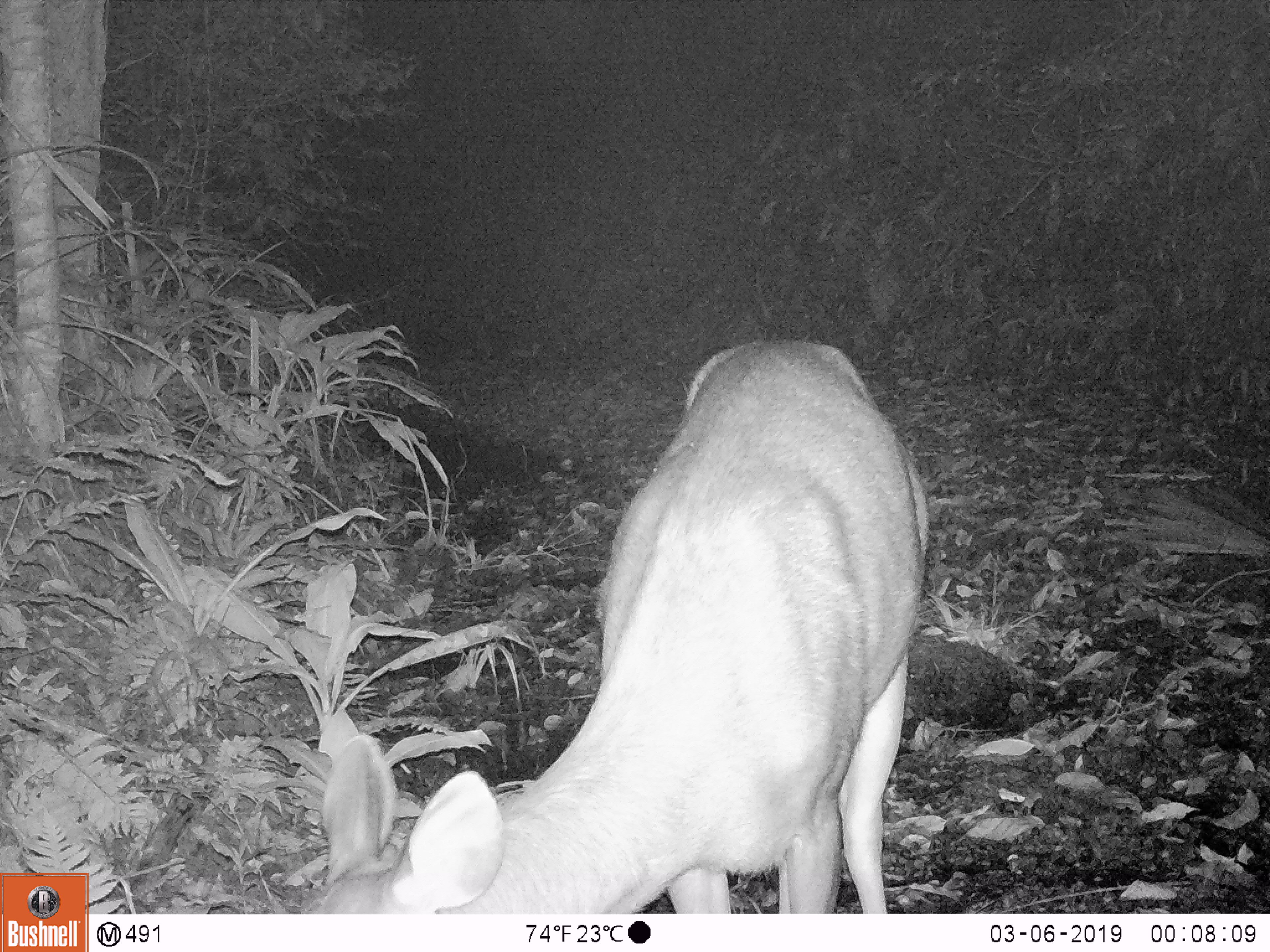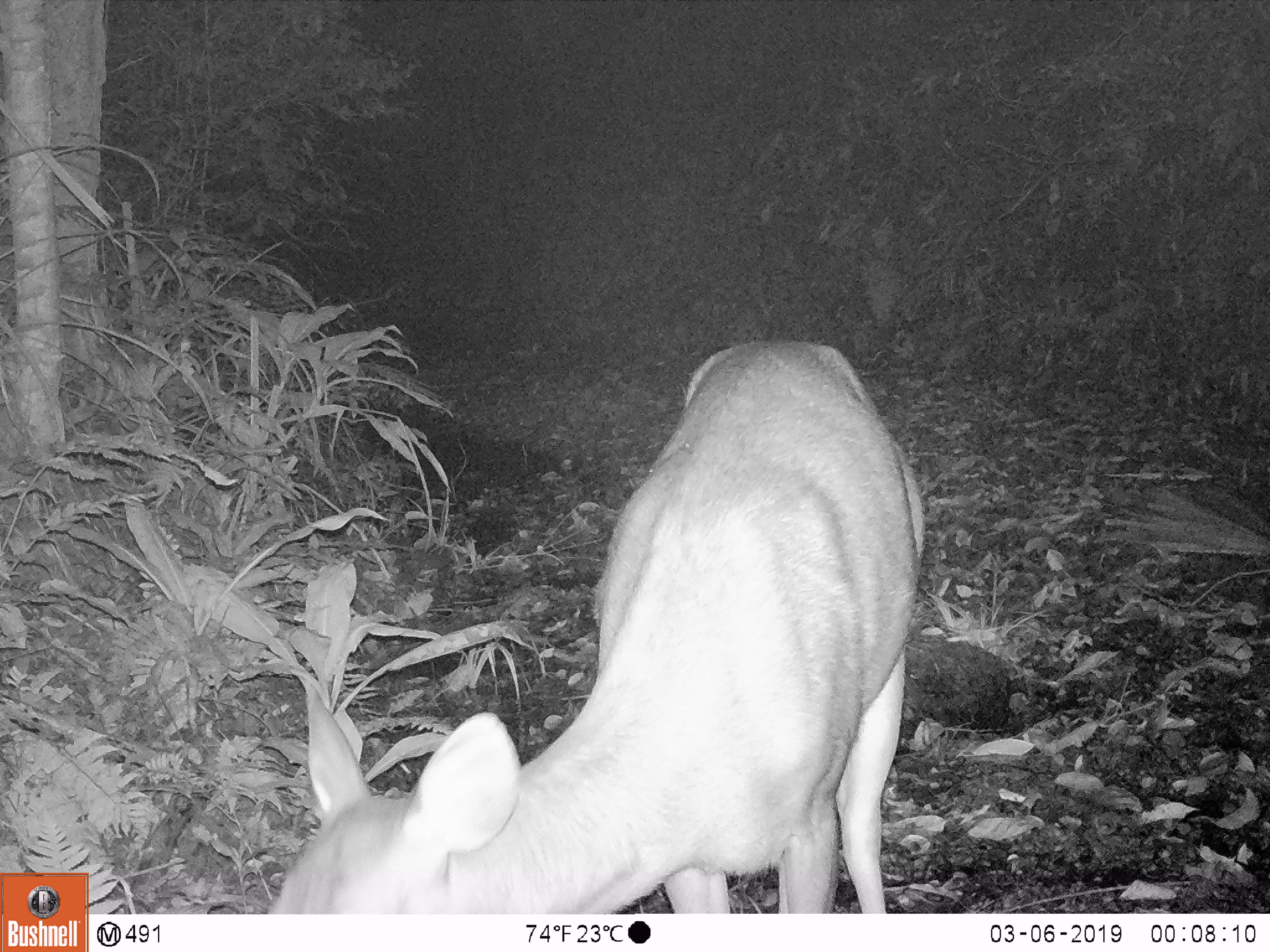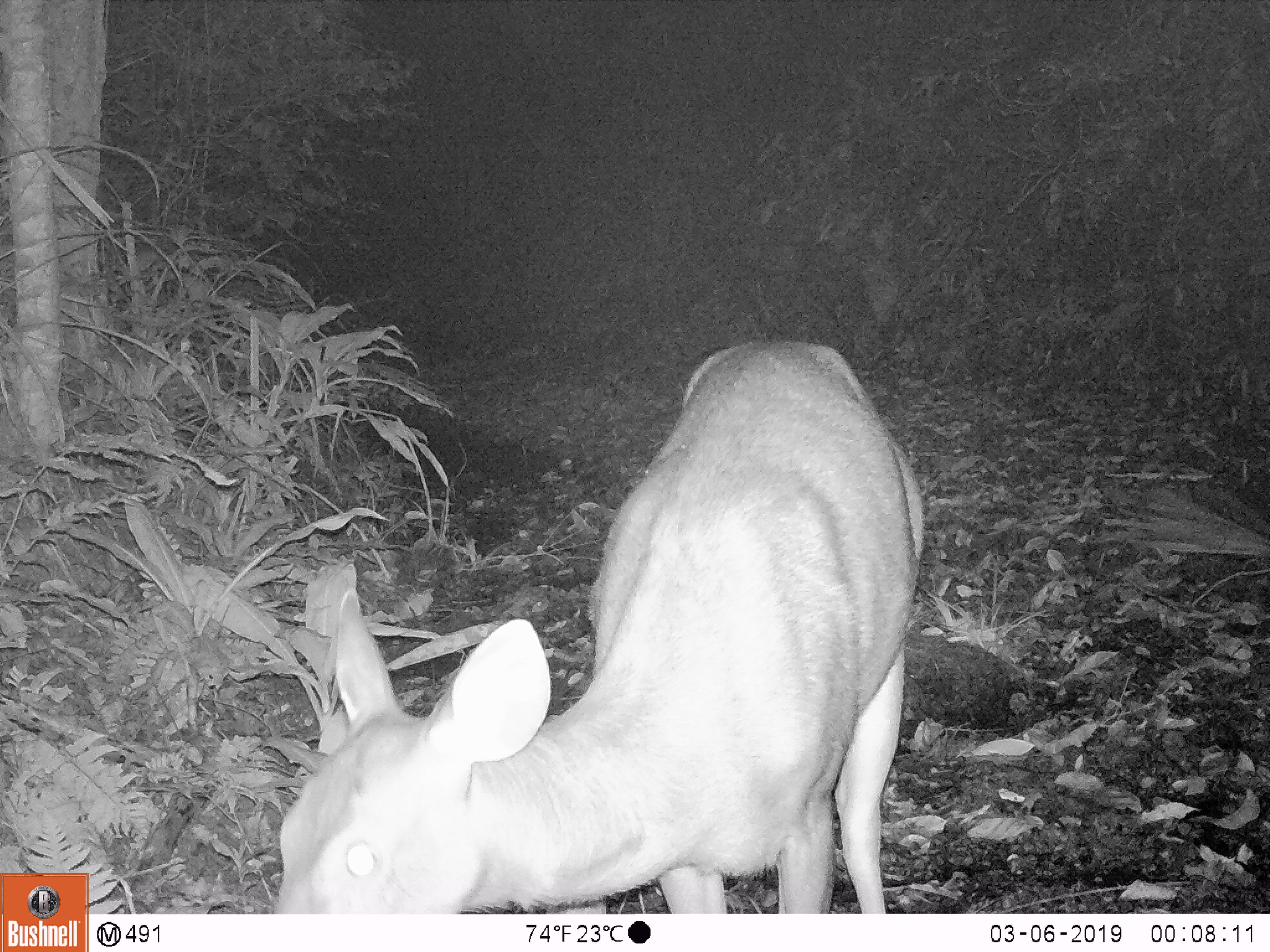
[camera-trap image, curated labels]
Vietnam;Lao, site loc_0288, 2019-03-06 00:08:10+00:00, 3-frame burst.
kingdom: Animalia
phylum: Chordata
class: Mammalia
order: Artiodactyla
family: Cervidae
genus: Rusa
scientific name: Rusa unicolor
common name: sambar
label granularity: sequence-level